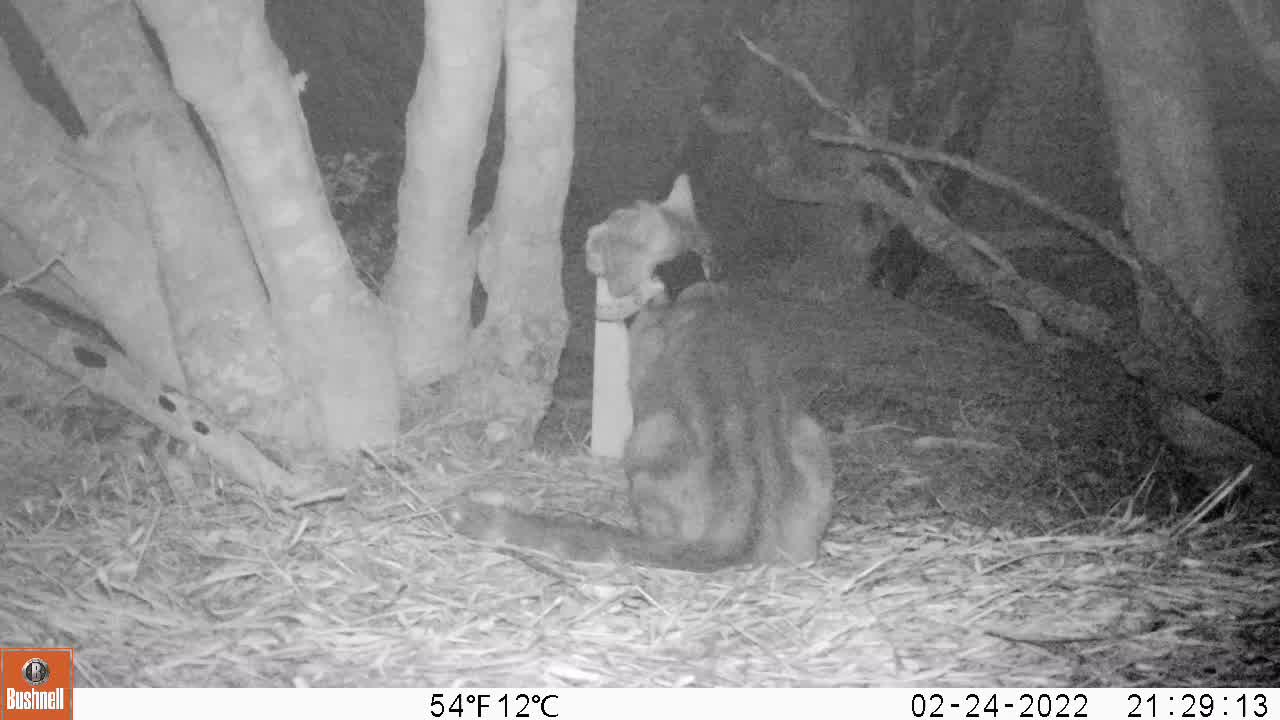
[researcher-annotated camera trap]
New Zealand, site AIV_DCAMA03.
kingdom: Animalia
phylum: Chordata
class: Mammalia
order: Carnivora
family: Felidae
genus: Felis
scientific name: Felis catus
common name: domestic cat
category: cat